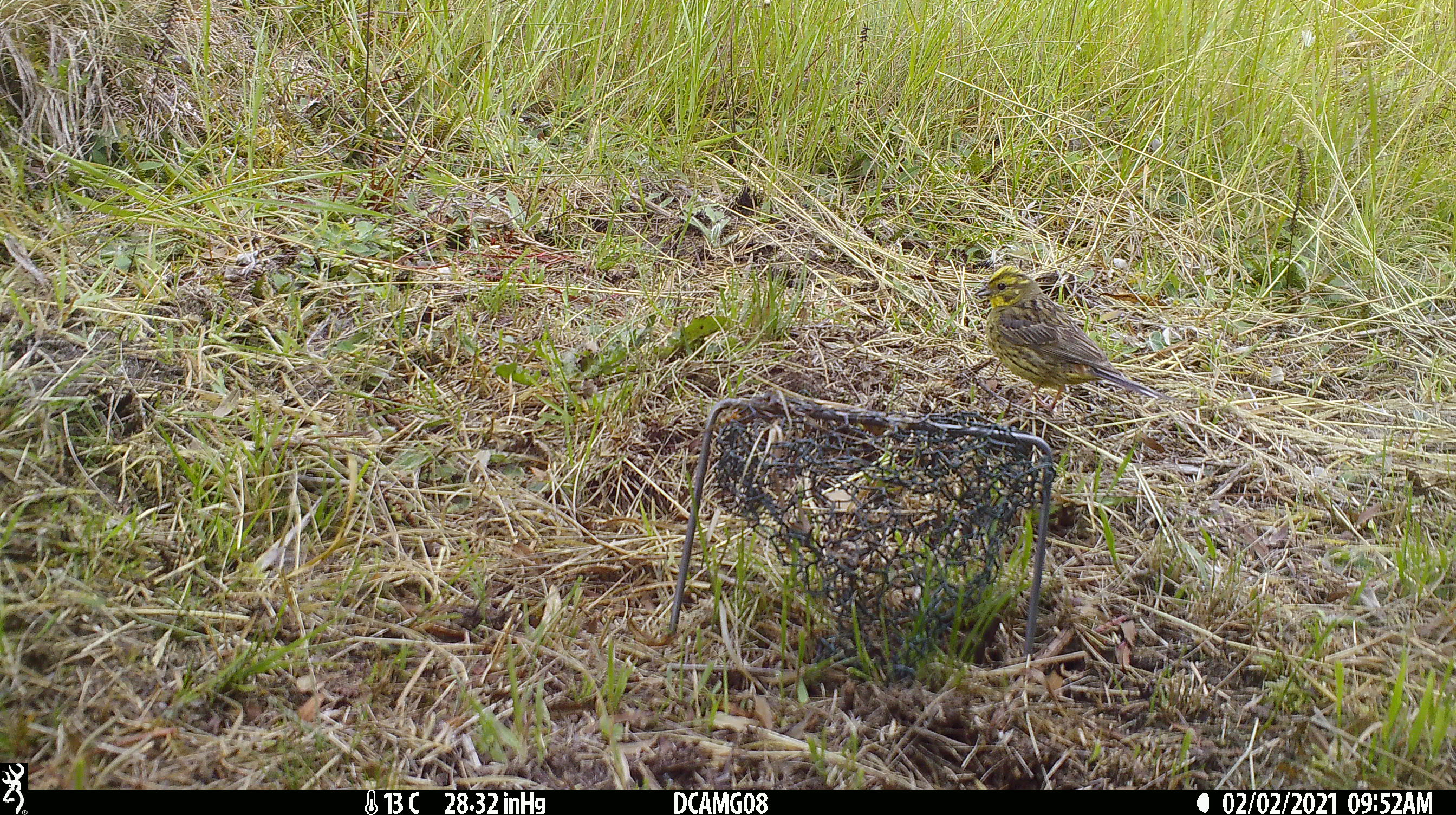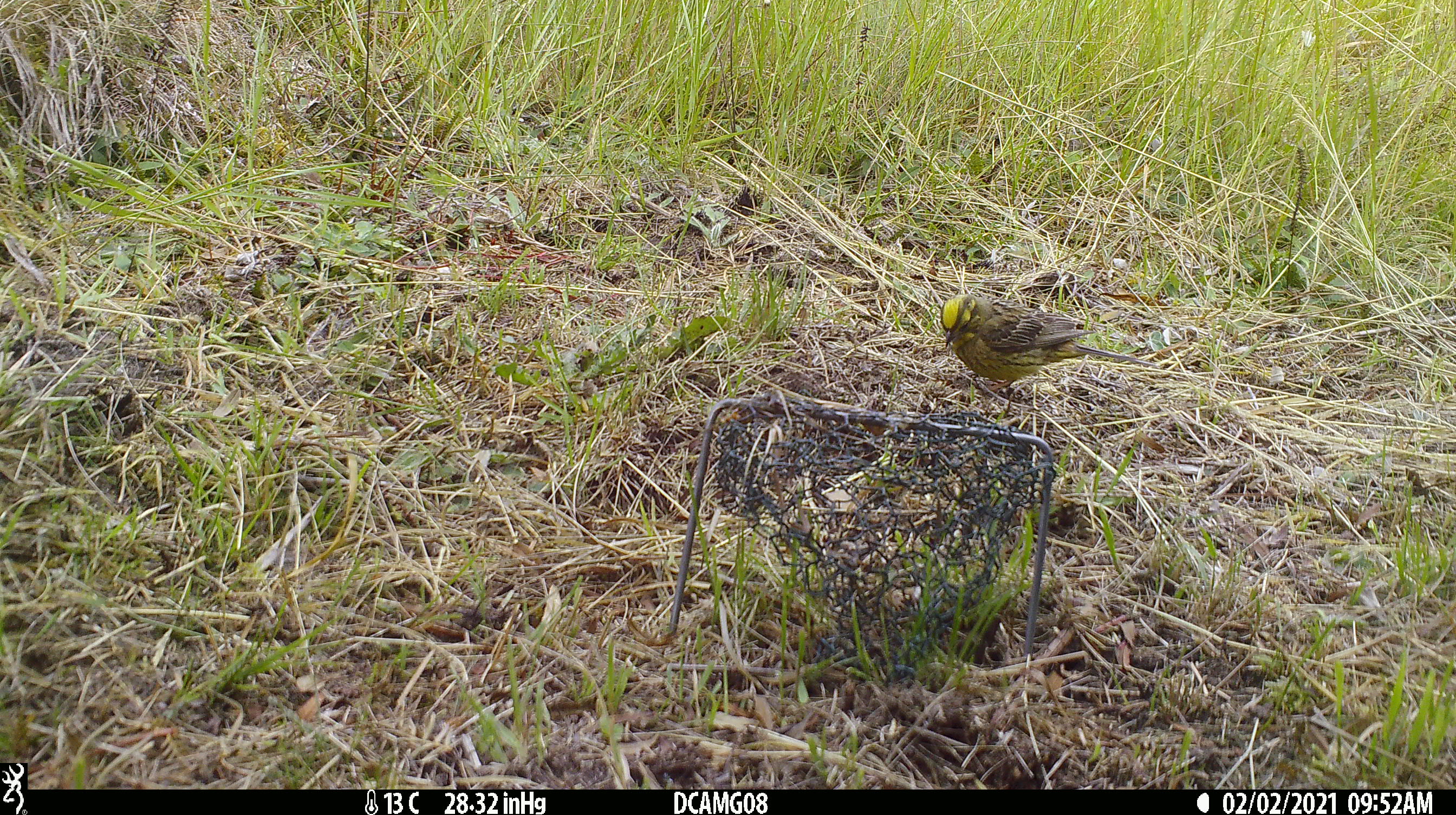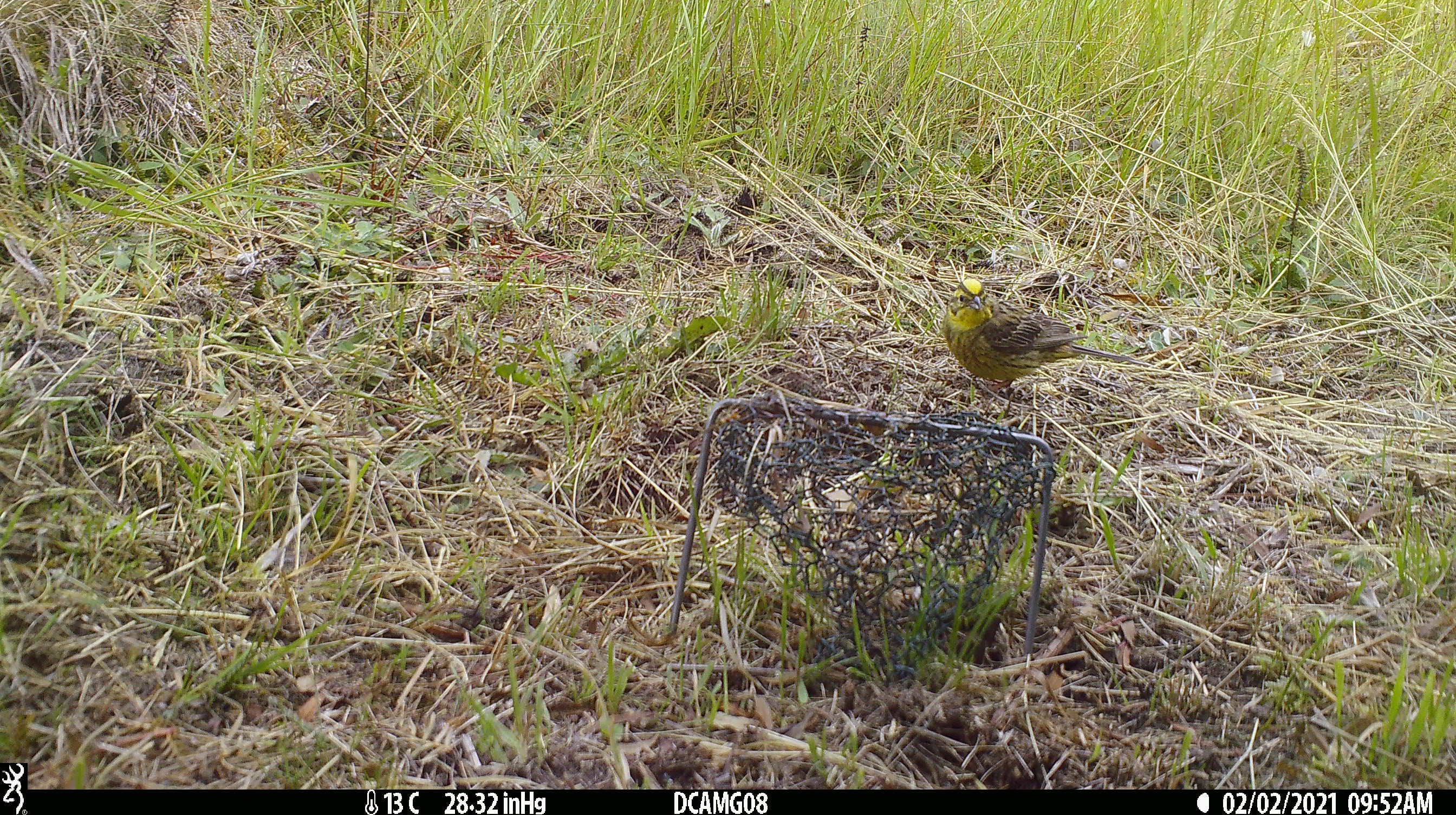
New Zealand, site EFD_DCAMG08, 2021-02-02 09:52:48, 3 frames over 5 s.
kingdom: Animalia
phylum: Chordata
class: Aves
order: Passeriformes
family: Emberizidae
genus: Emberiza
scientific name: Emberiza citrinella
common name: yellowhammer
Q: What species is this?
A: Yellowhammer (Emberiza citrinella).